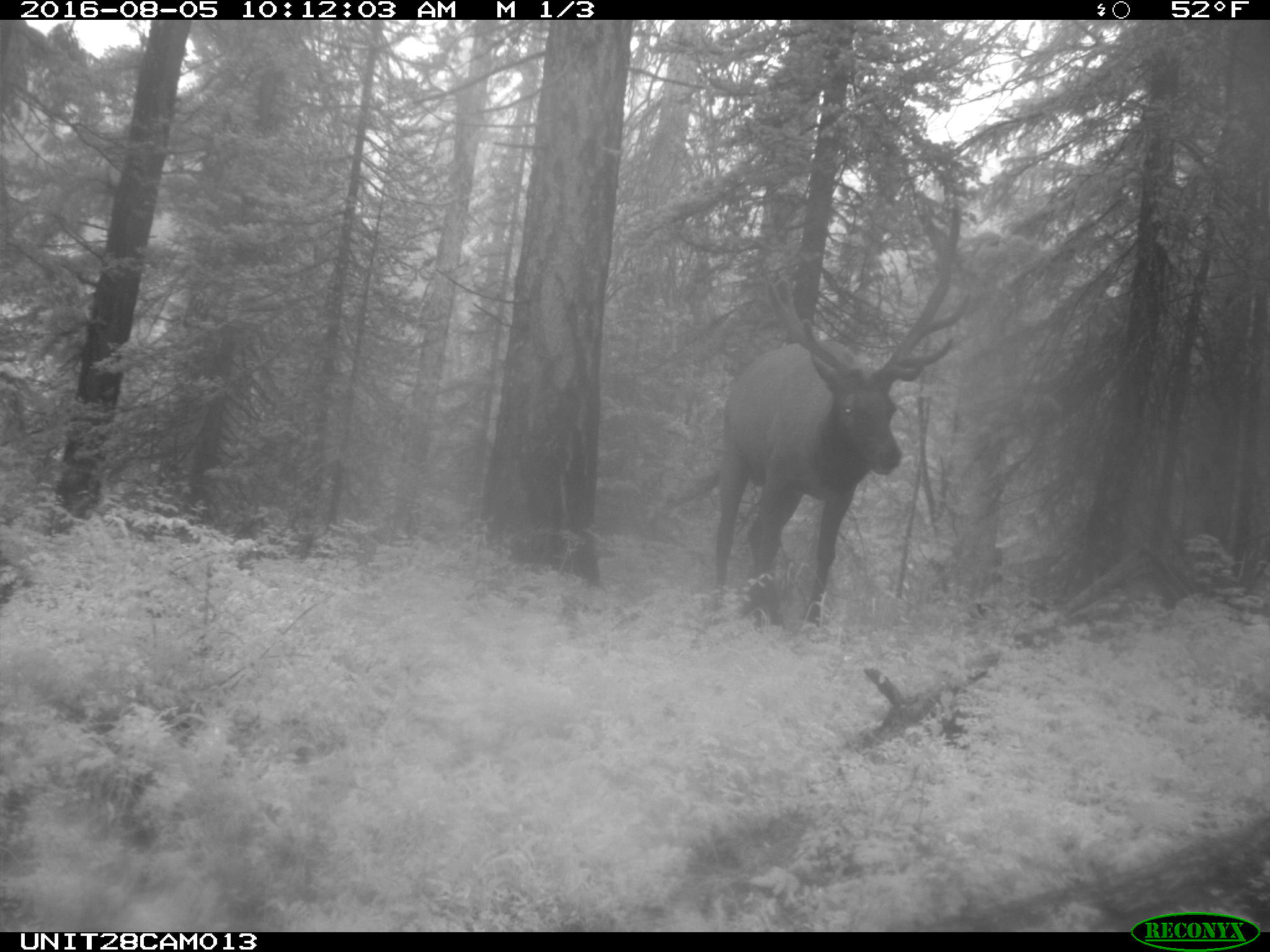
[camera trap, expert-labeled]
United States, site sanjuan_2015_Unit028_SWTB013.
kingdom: Animalia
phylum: Chordata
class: Mammalia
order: Artiodactyla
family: Cervidae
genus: Cervus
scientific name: Cervus elaphus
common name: red deer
Cervus elaphus (red deer).